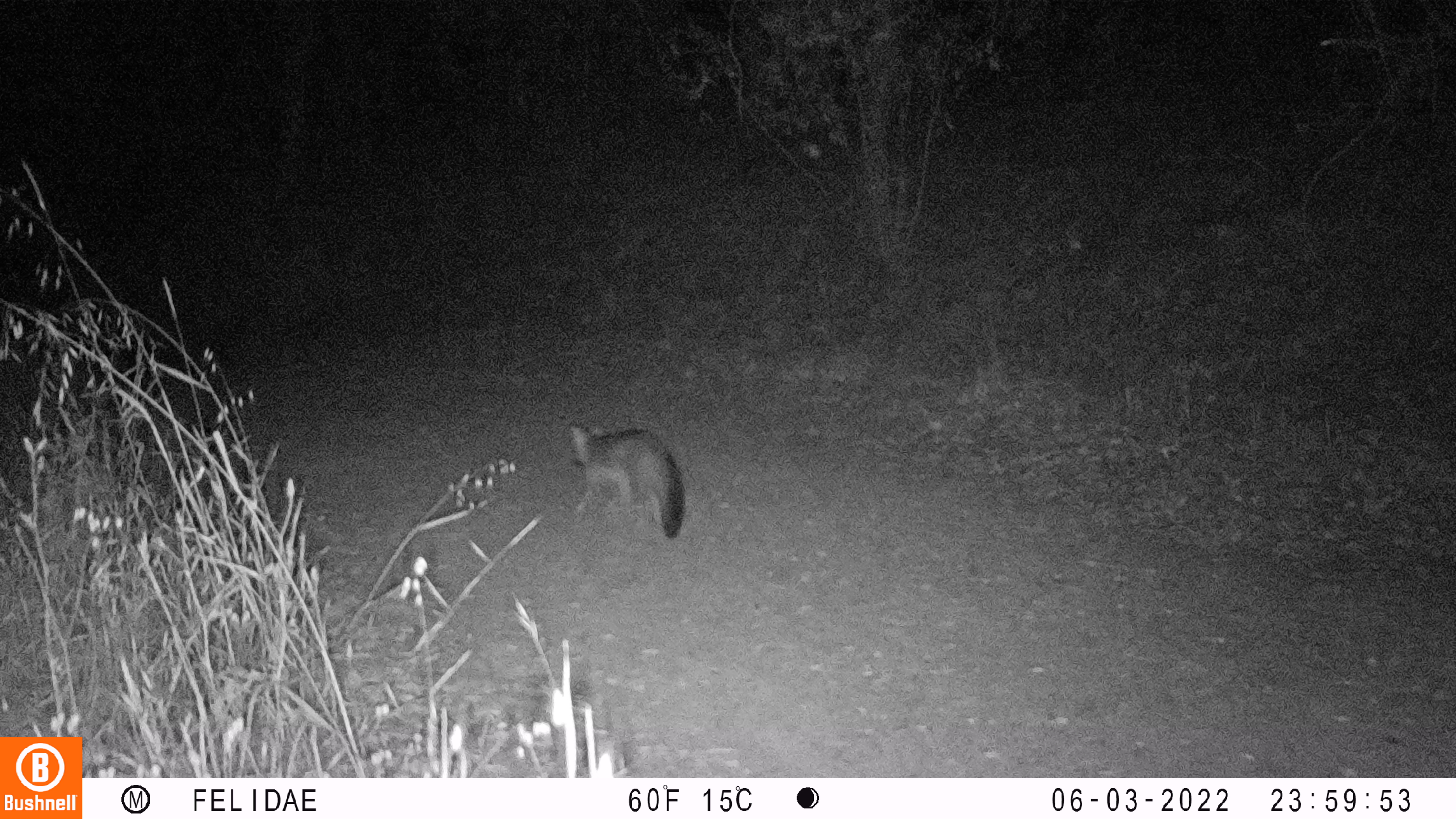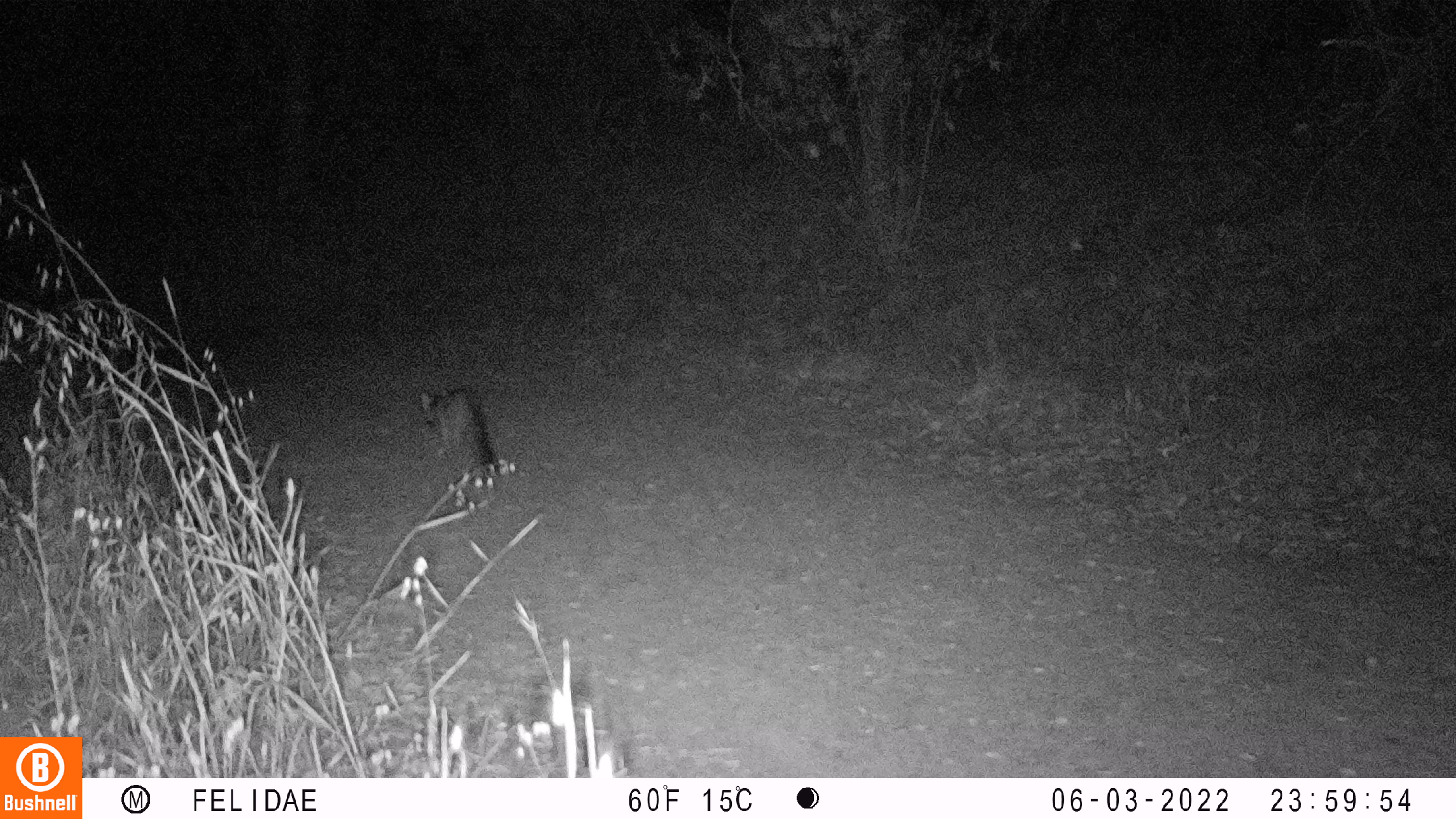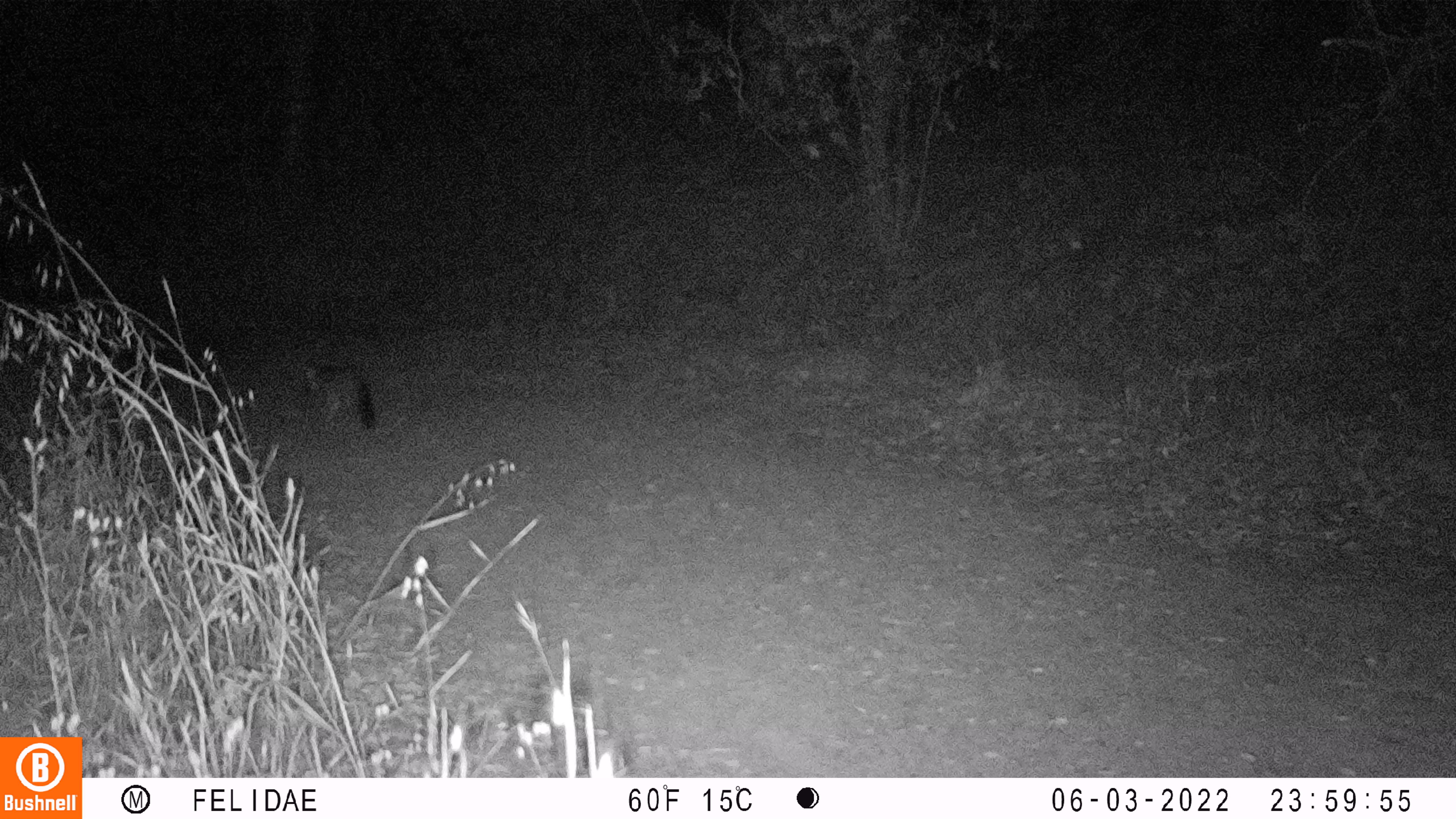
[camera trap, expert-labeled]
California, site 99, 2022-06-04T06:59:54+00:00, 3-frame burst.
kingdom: Animalia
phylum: Chordata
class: Mammalia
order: Carnivora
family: Canidae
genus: Urocyon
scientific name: Urocyon cinereoargenteus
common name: gray fox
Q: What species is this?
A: Gray fox (Urocyon cinereoargenteus).